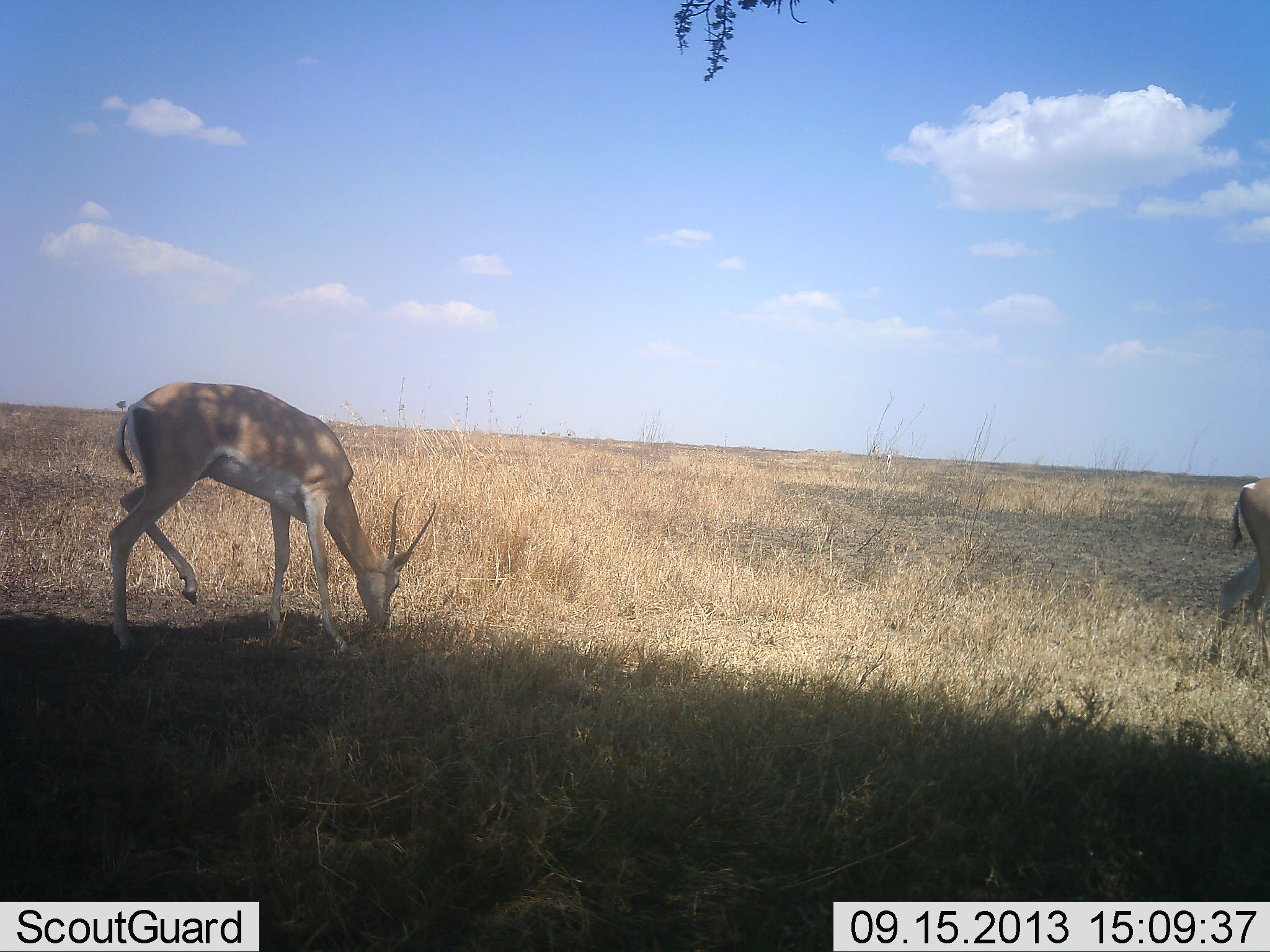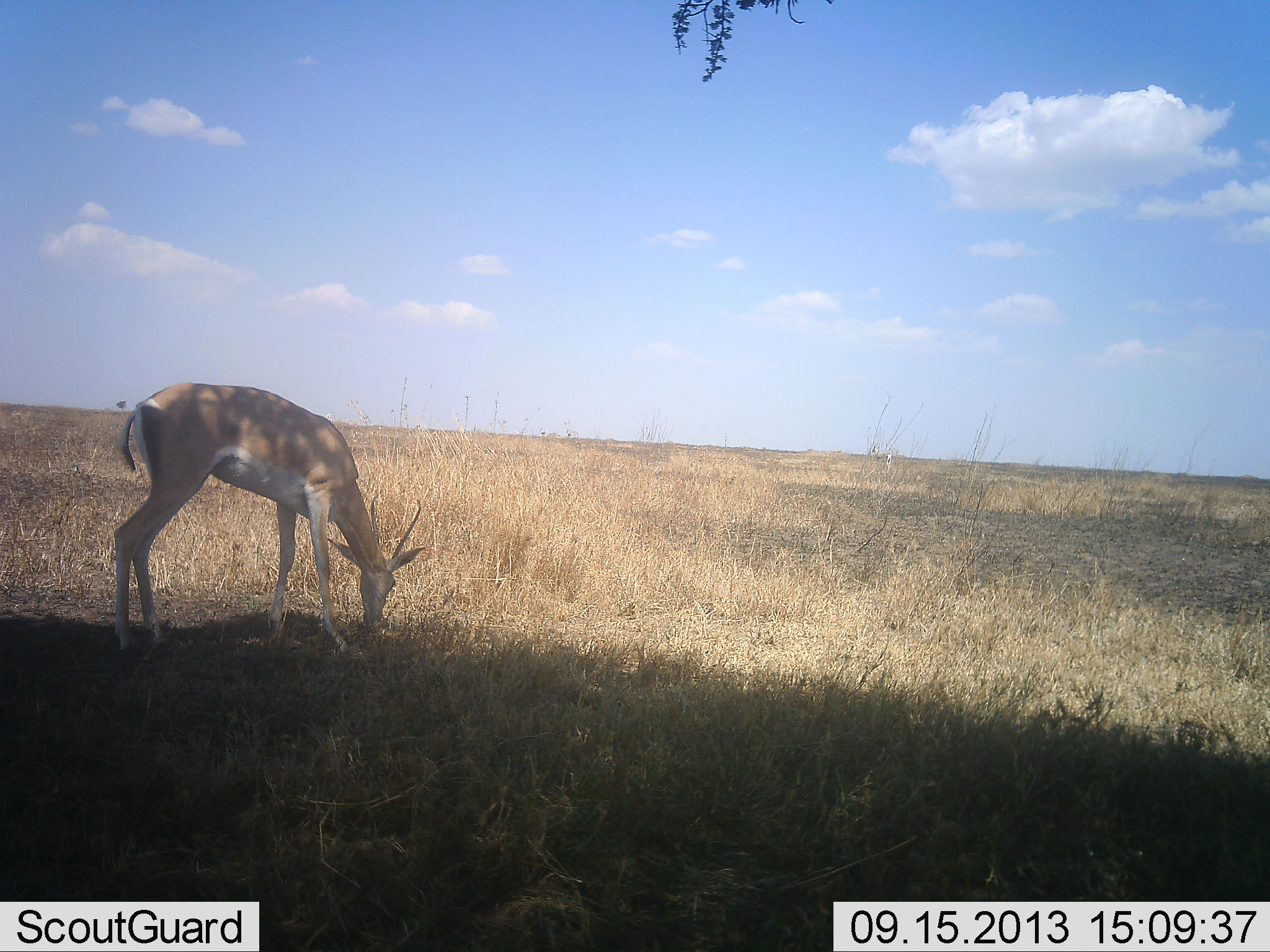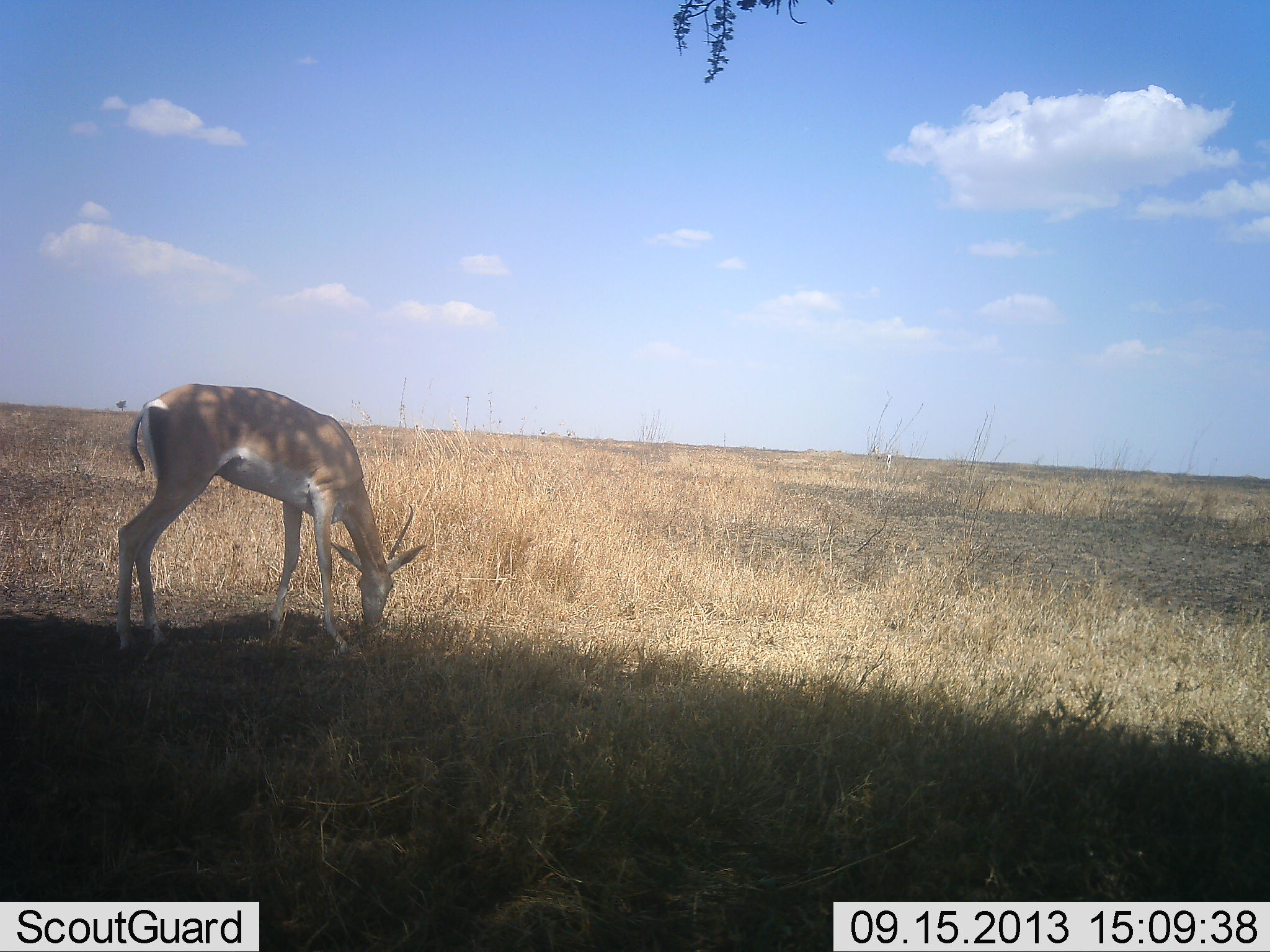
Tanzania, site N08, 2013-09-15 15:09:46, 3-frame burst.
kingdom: Animalia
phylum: Chordata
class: Mammalia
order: Artiodactyla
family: Bovidae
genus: Nanger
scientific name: Nanger granti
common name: grant's gazelle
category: gazellegrants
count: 2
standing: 29%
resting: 0%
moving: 57%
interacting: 0%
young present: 4%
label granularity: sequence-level